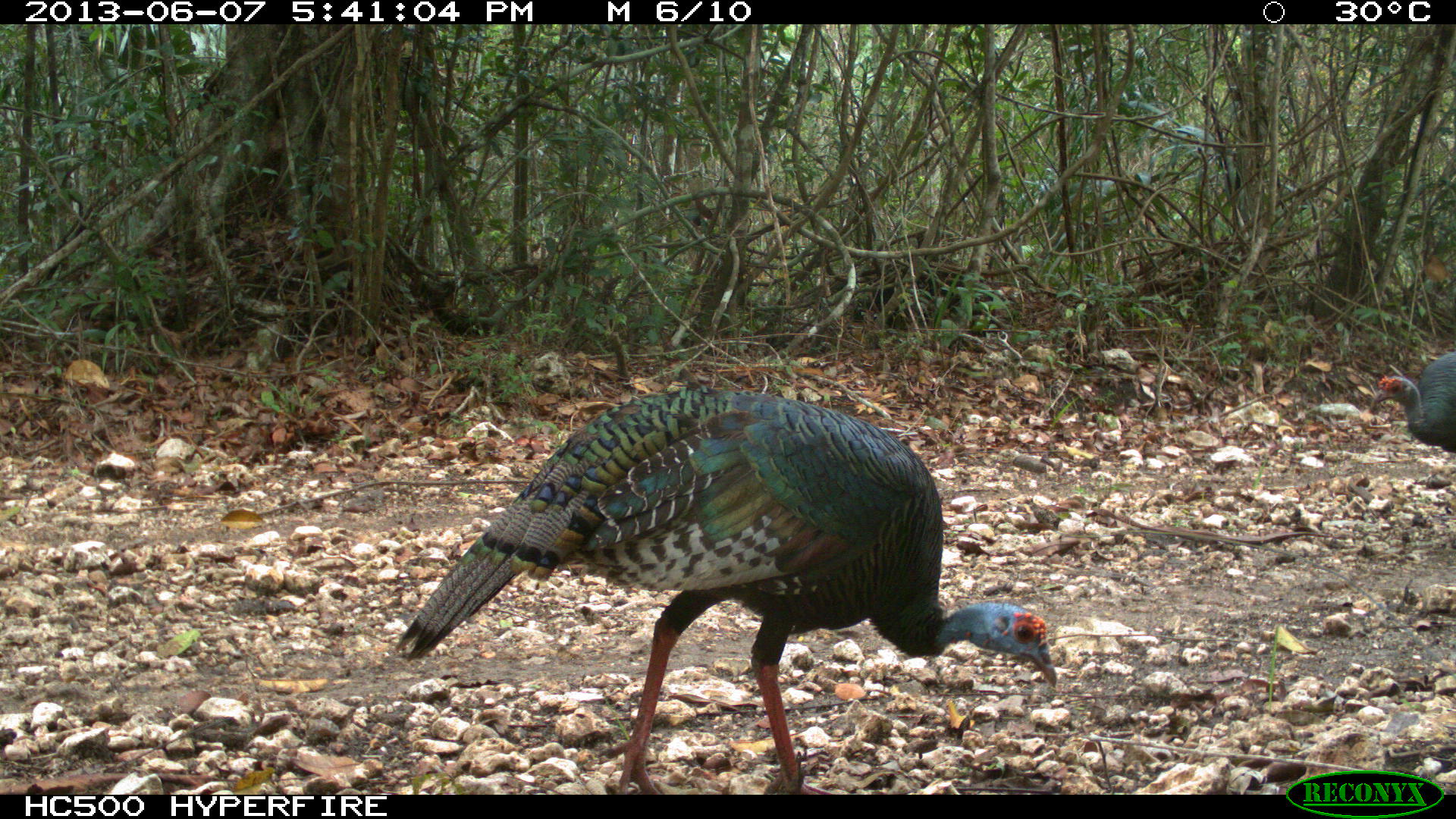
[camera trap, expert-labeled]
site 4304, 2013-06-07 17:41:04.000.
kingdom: Animalia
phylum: Chordata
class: Aves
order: Galliformes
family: Phasianidae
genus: Meleagris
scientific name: Meleagris ocellata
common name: ocellated turkey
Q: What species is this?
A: Meleagris ocellata (ocellated turkey).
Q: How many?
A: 2.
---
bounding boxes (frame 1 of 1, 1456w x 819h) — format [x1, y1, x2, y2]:
meleagris ocellata: [394, 382, 1060, 794]; [1364, 346, 1456, 457]